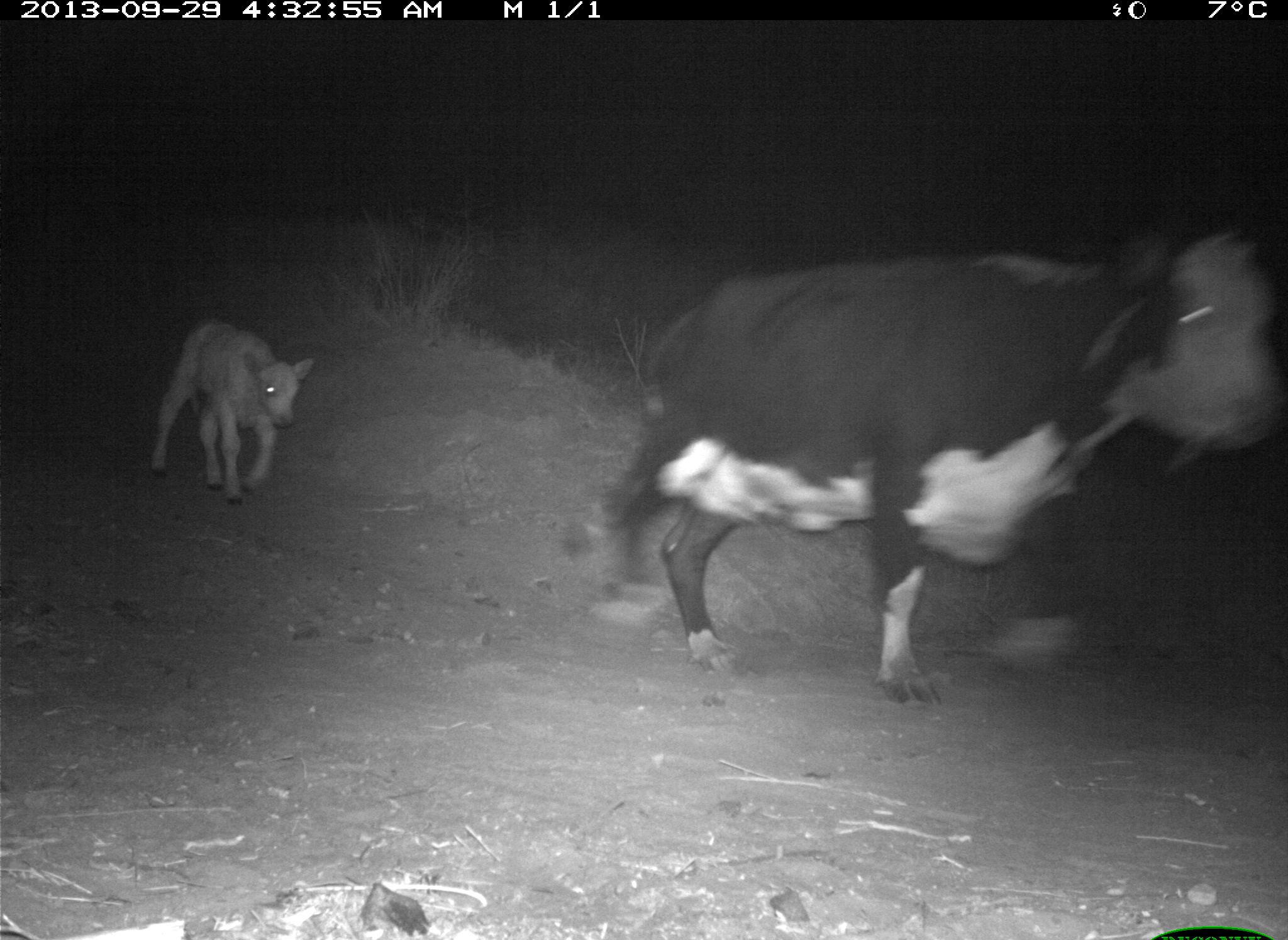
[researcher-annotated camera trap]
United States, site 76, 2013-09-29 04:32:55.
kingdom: Animalia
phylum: Chordata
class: Mammalia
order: Artiodactyla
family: Bovidae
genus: Bos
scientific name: Bos taurus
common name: cow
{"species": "cow (Bos taurus)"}